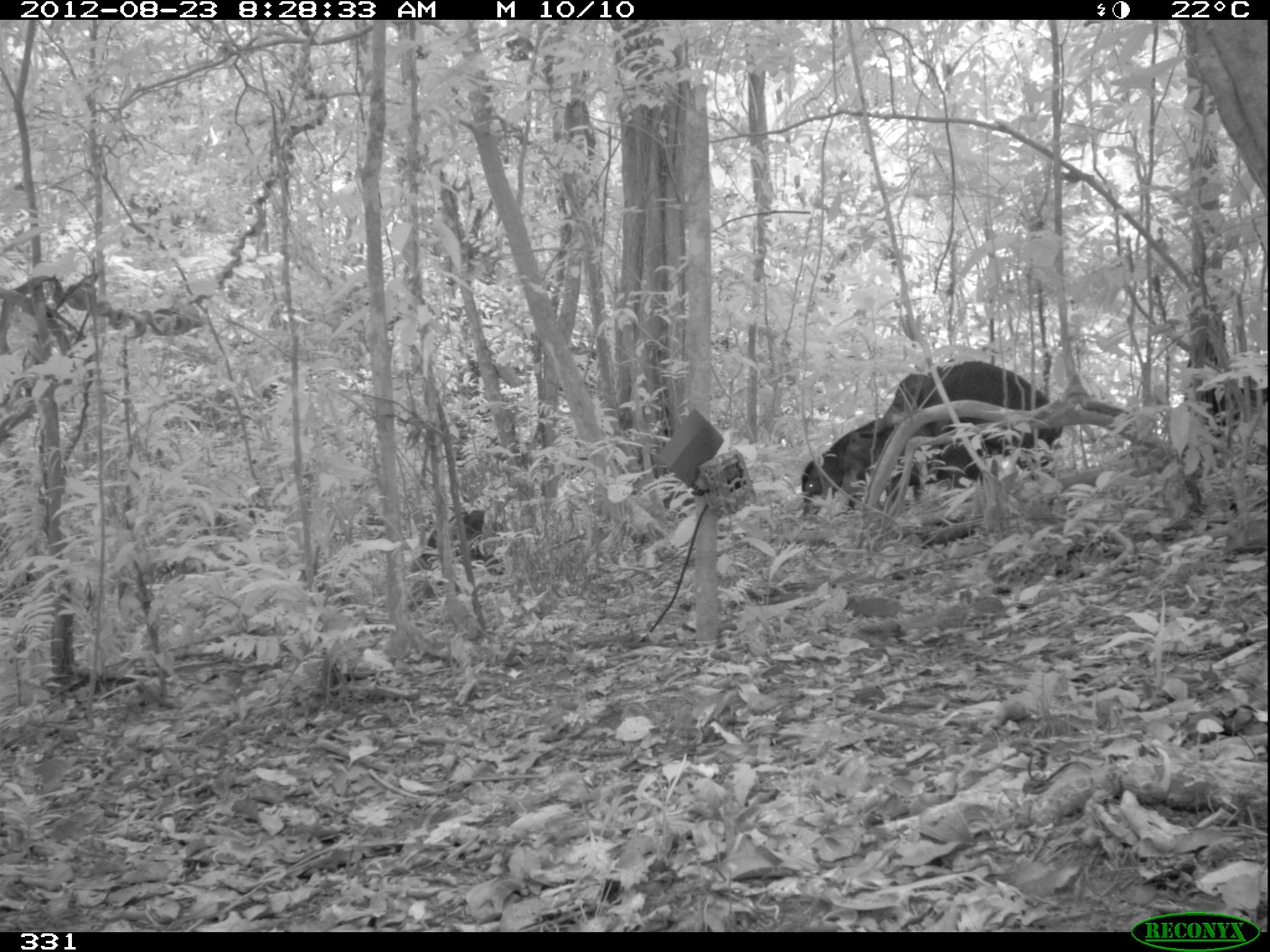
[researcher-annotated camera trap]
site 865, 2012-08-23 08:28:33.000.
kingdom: Animalia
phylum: Chordata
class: Mammalia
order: Artiodactyla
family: Tayassuidae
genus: Tayassu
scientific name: Tayassu pecari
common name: white-lipped peccary